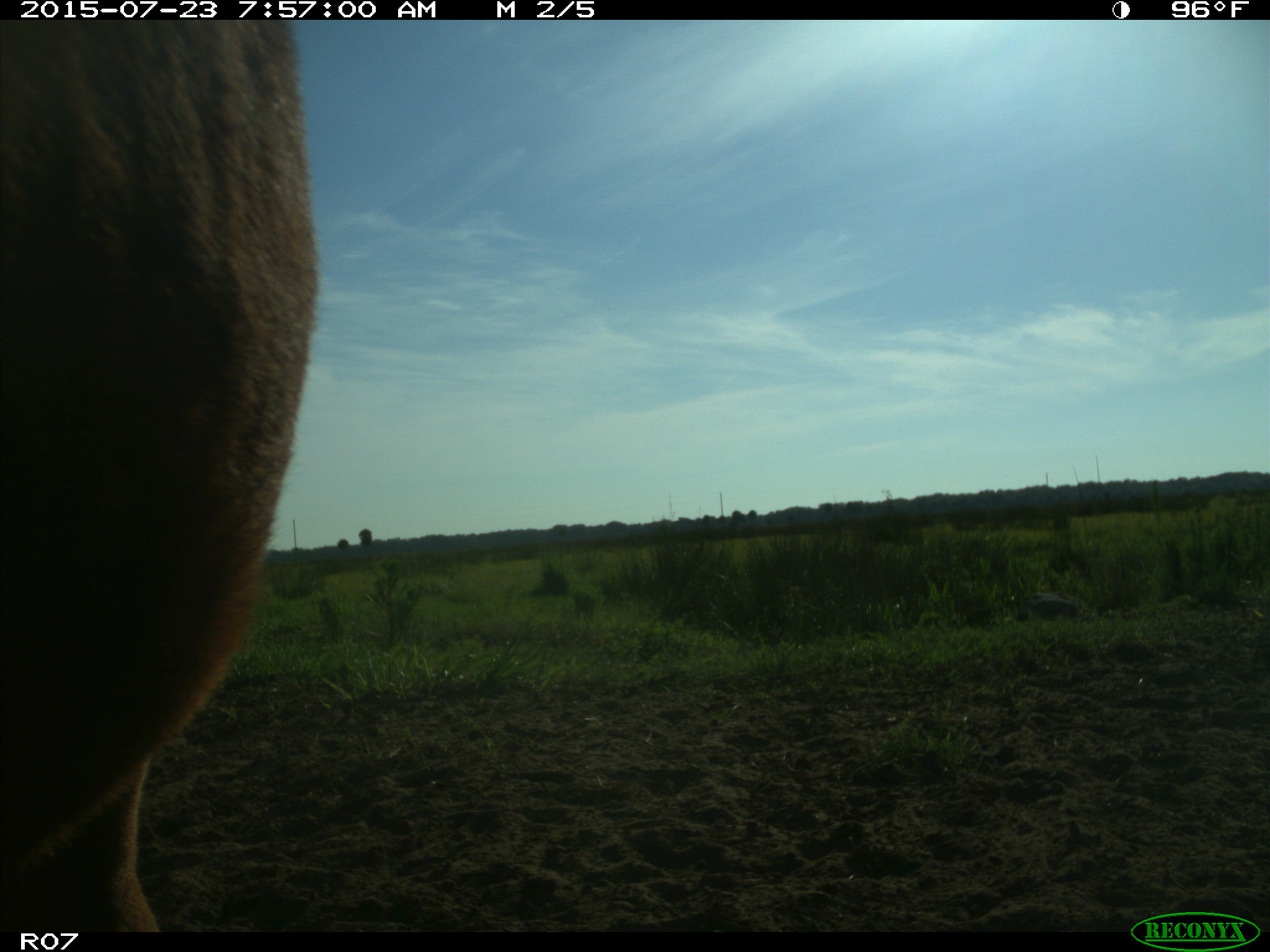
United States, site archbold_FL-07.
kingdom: Animalia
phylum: Chordata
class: Mammalia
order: Artiodactyla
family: Bovidae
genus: Bos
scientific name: Bos taurus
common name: domestic cow